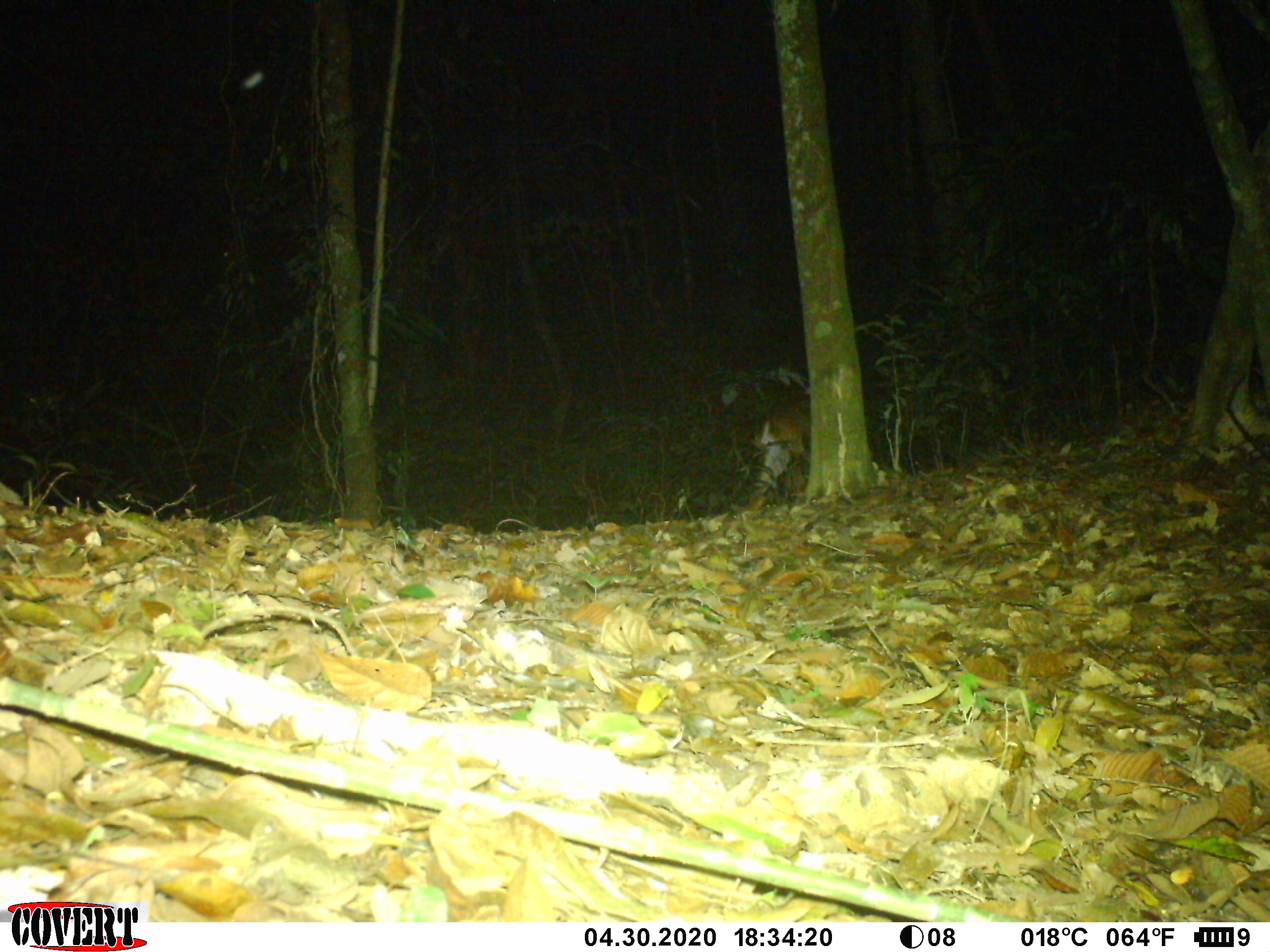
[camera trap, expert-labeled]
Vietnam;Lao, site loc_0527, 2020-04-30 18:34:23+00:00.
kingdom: Animalia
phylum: Chordata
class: Mammalia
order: Artiodactyla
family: Cervidae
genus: Muntiacus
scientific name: Muntiacus vuquangensis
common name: large-antlered muntjac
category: large antlered muntjac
Large antlered muntjac (large-antlered muntjac) (Muntiacus vuquangensis). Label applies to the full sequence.